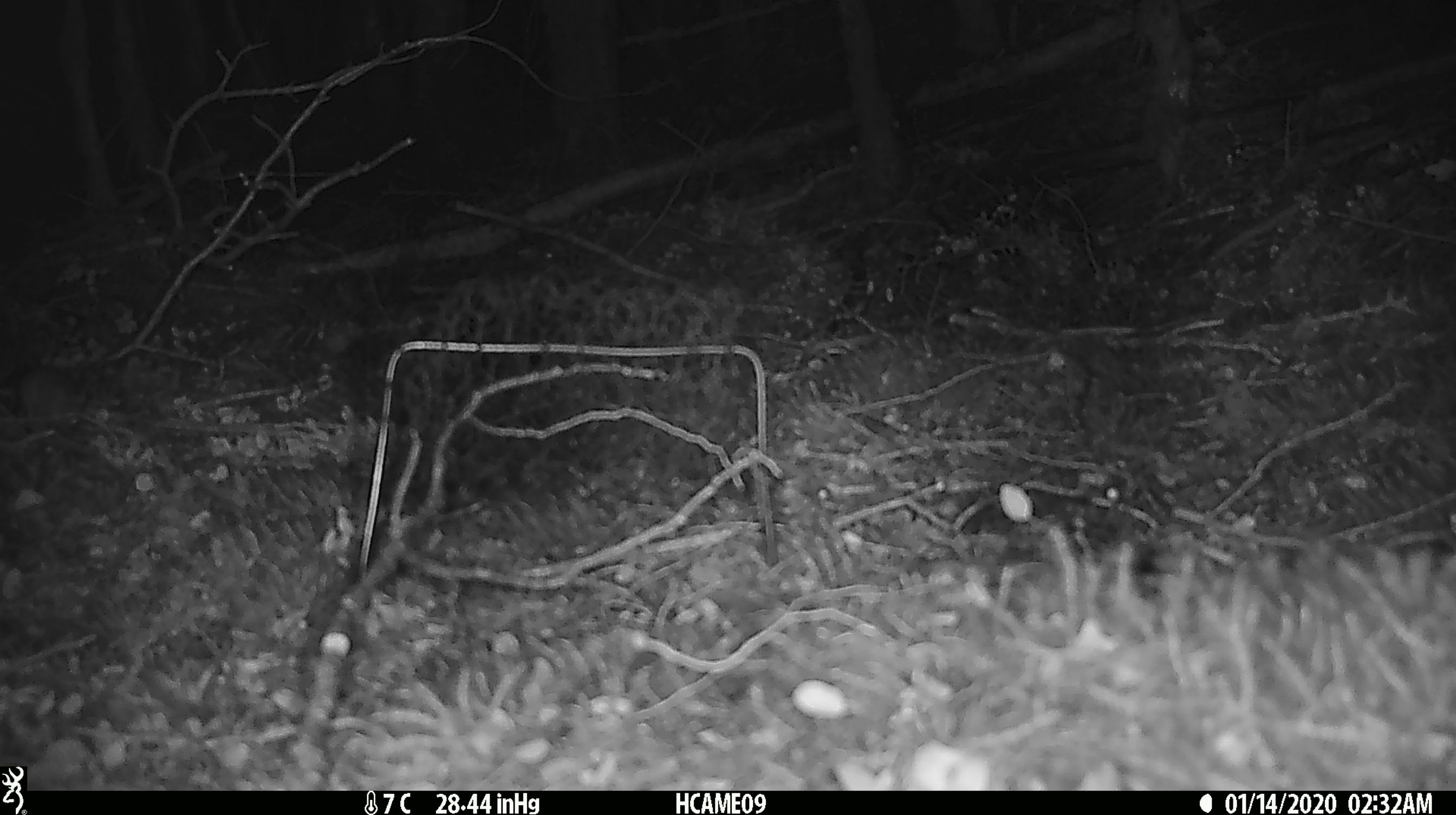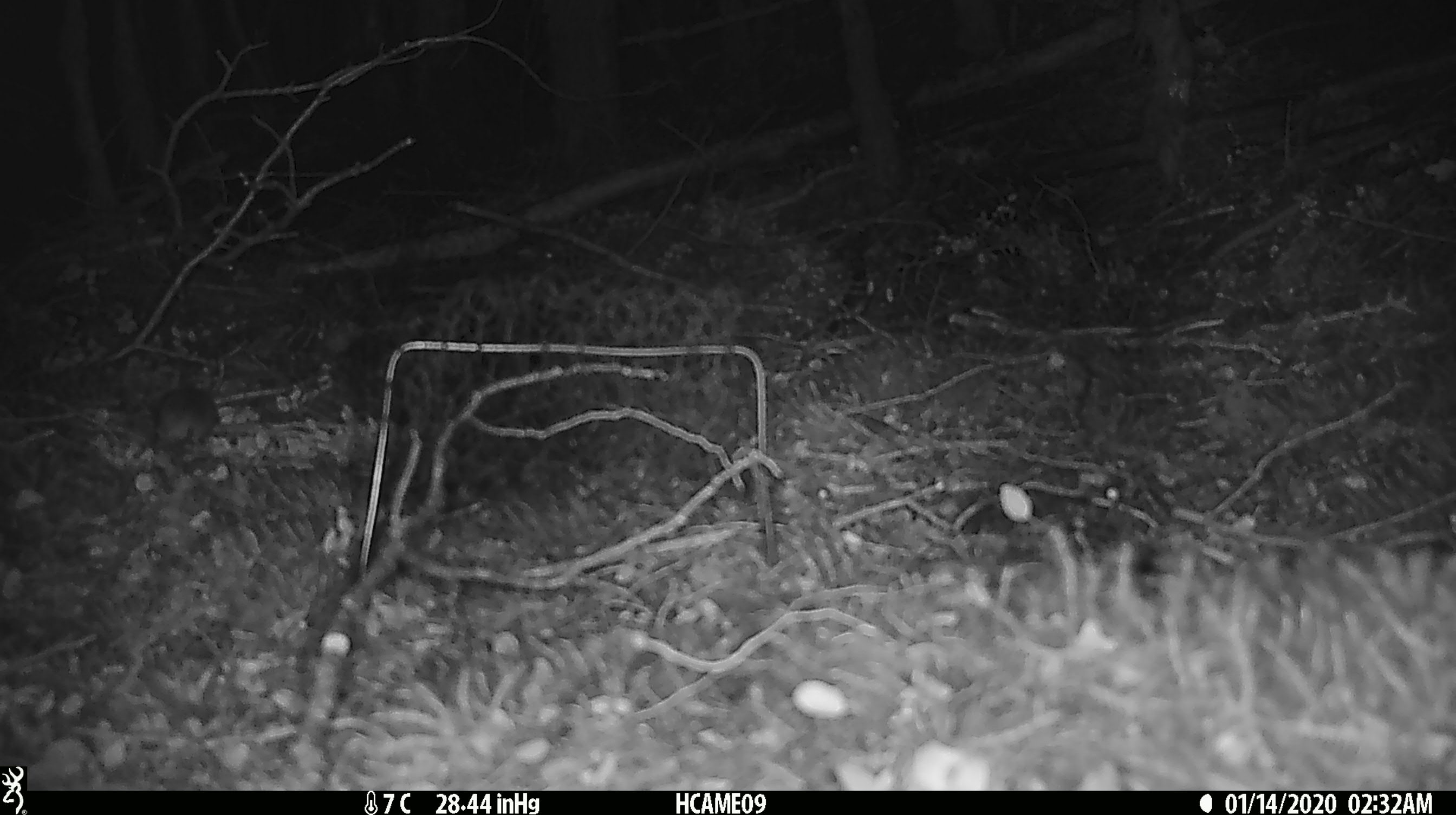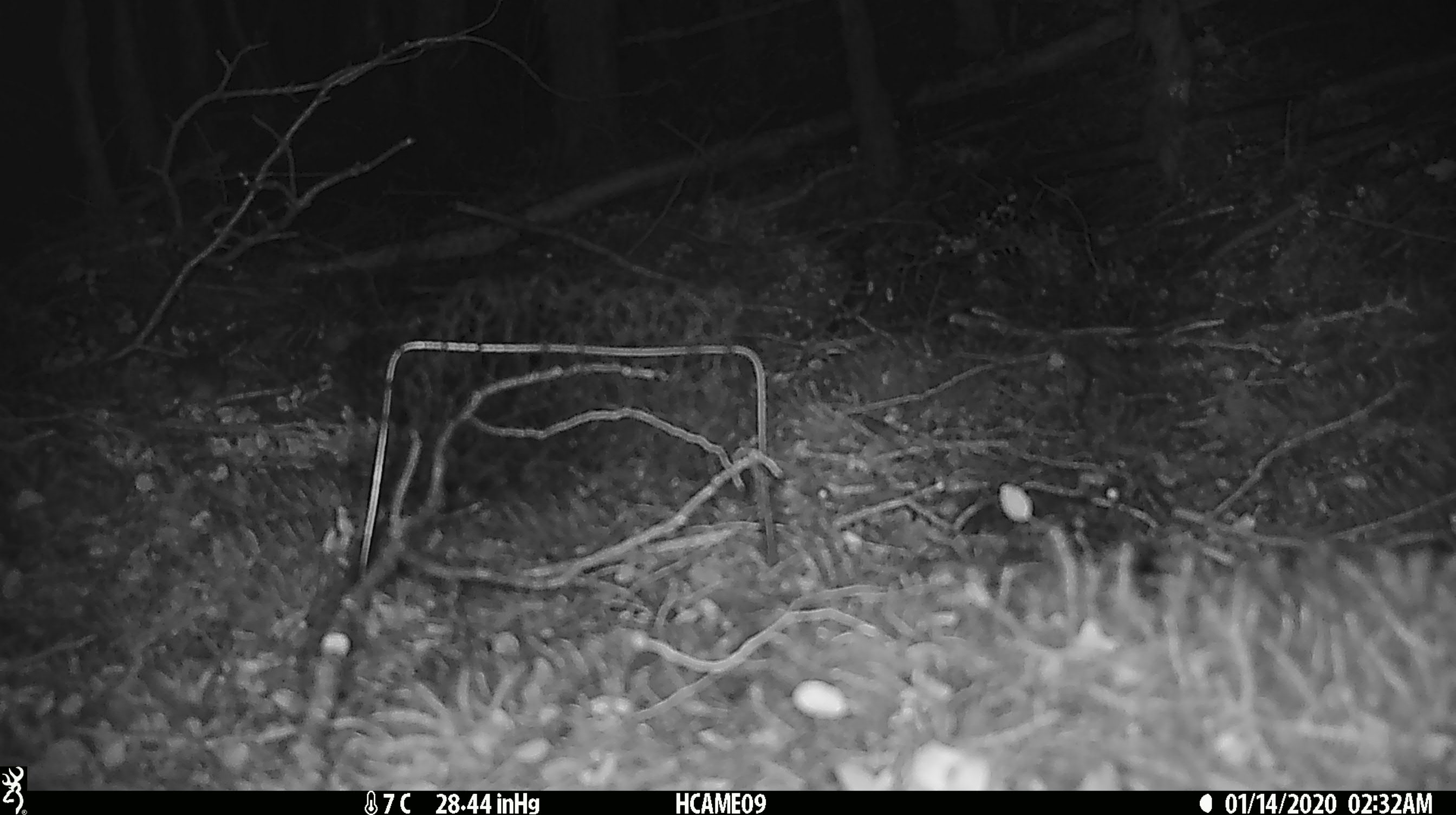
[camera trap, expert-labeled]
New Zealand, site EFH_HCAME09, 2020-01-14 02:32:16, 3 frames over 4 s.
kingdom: Animalia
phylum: Chordata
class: Mammalia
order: Rodentia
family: Muridae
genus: Mus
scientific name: Mus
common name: mouse